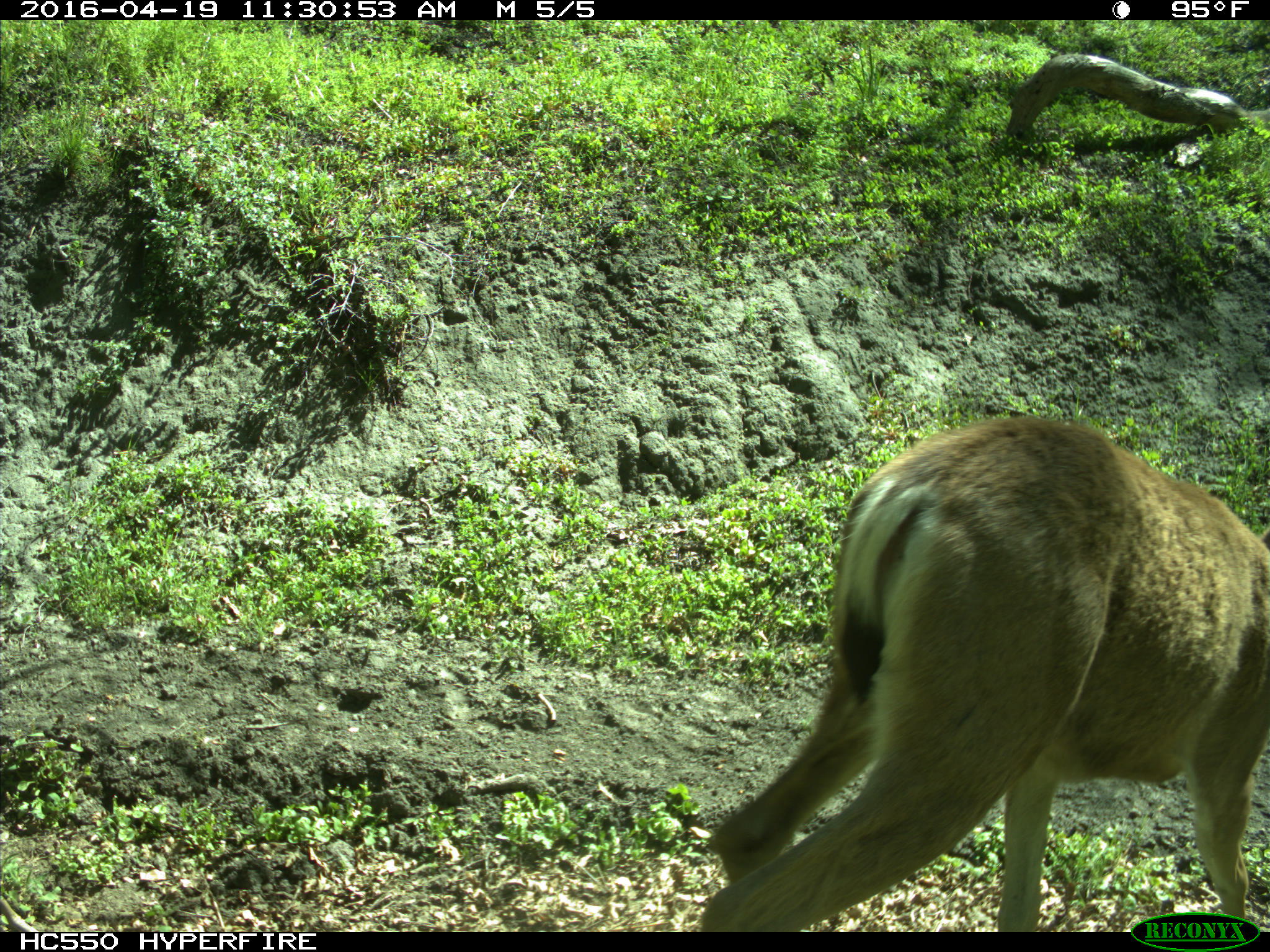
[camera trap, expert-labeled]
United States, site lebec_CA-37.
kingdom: Animalia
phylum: Chordata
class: Mammalia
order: Artiodactyla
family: Cervidae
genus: Odocoileus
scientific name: Odocoileus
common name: deer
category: unidentified deer